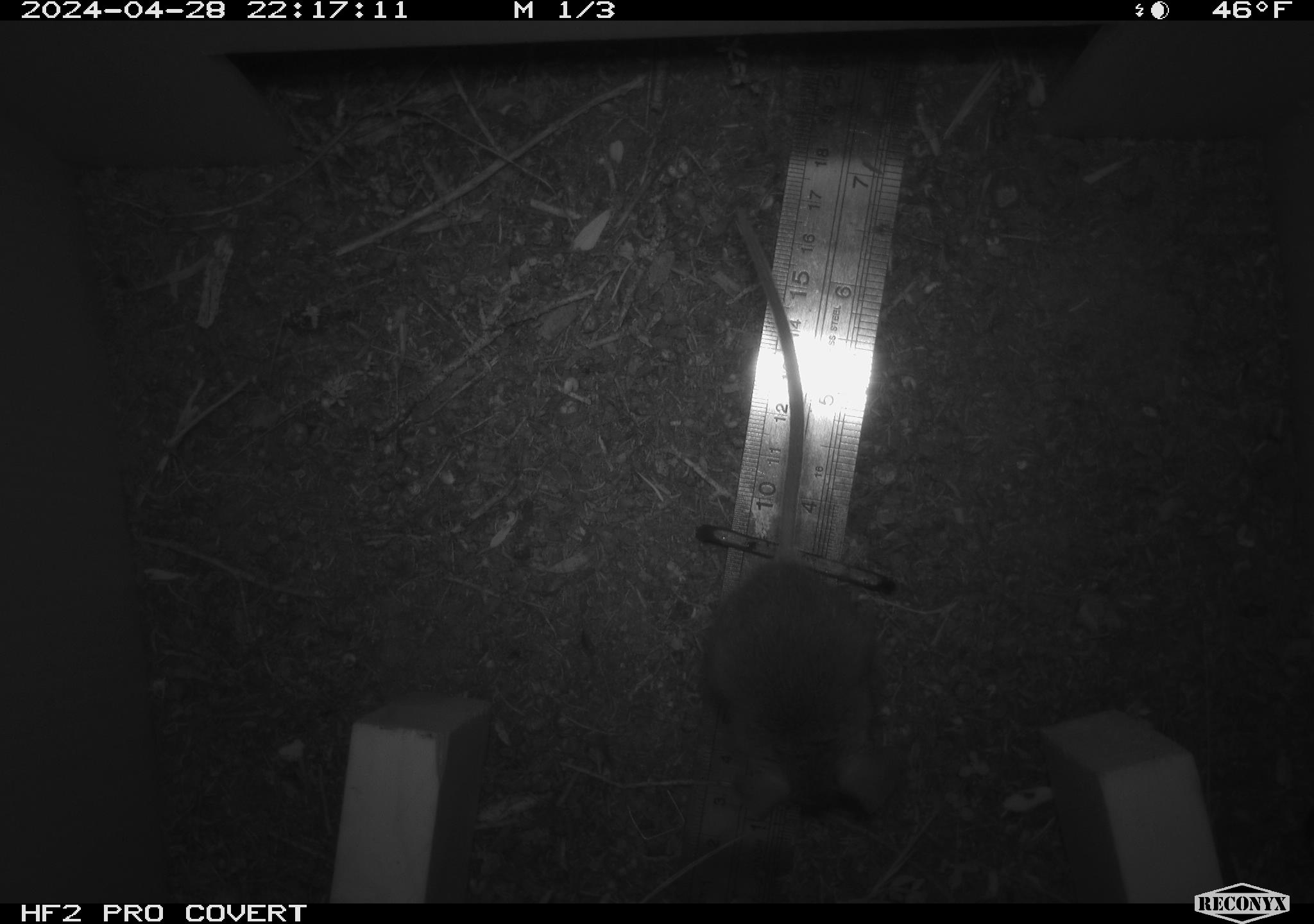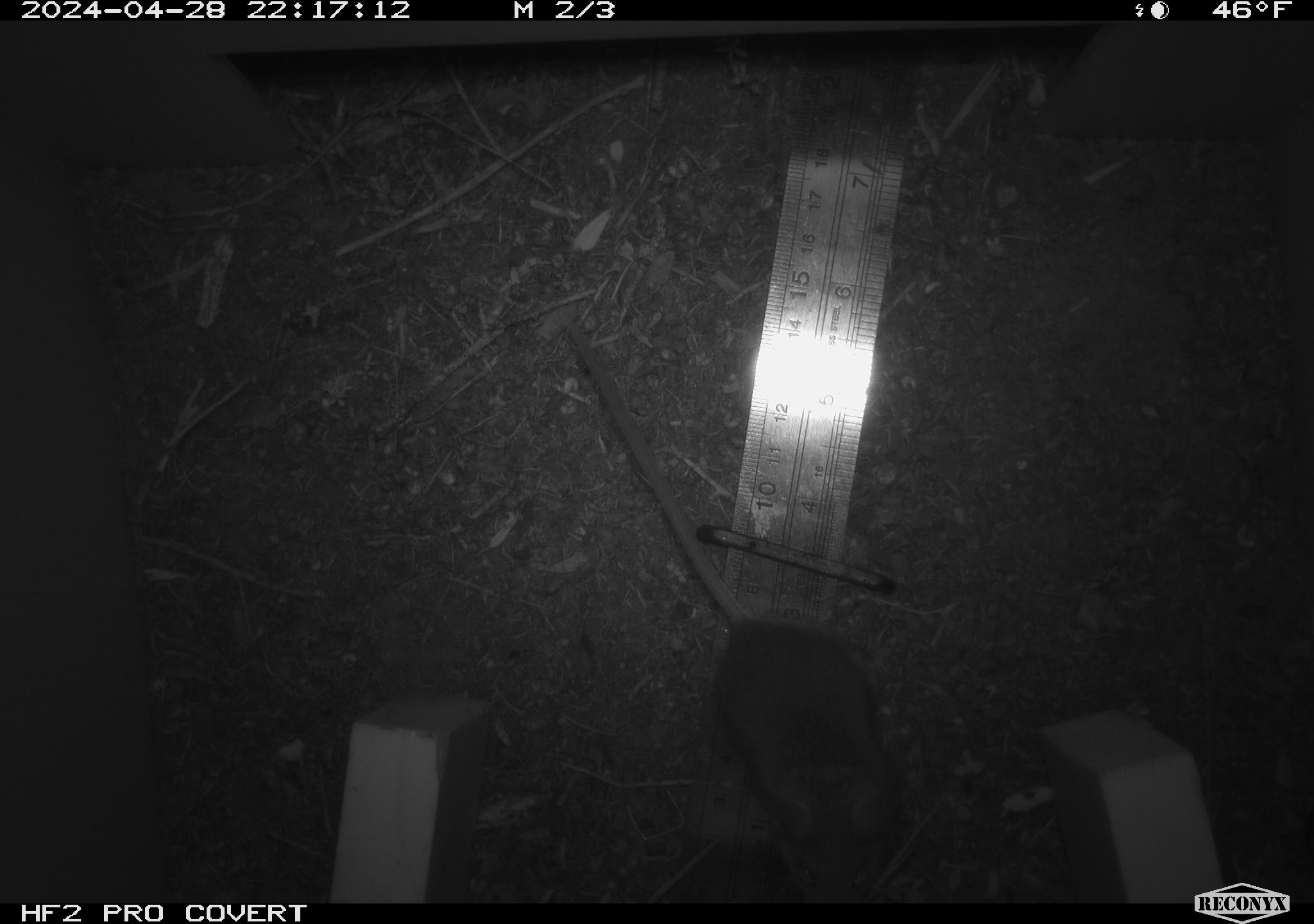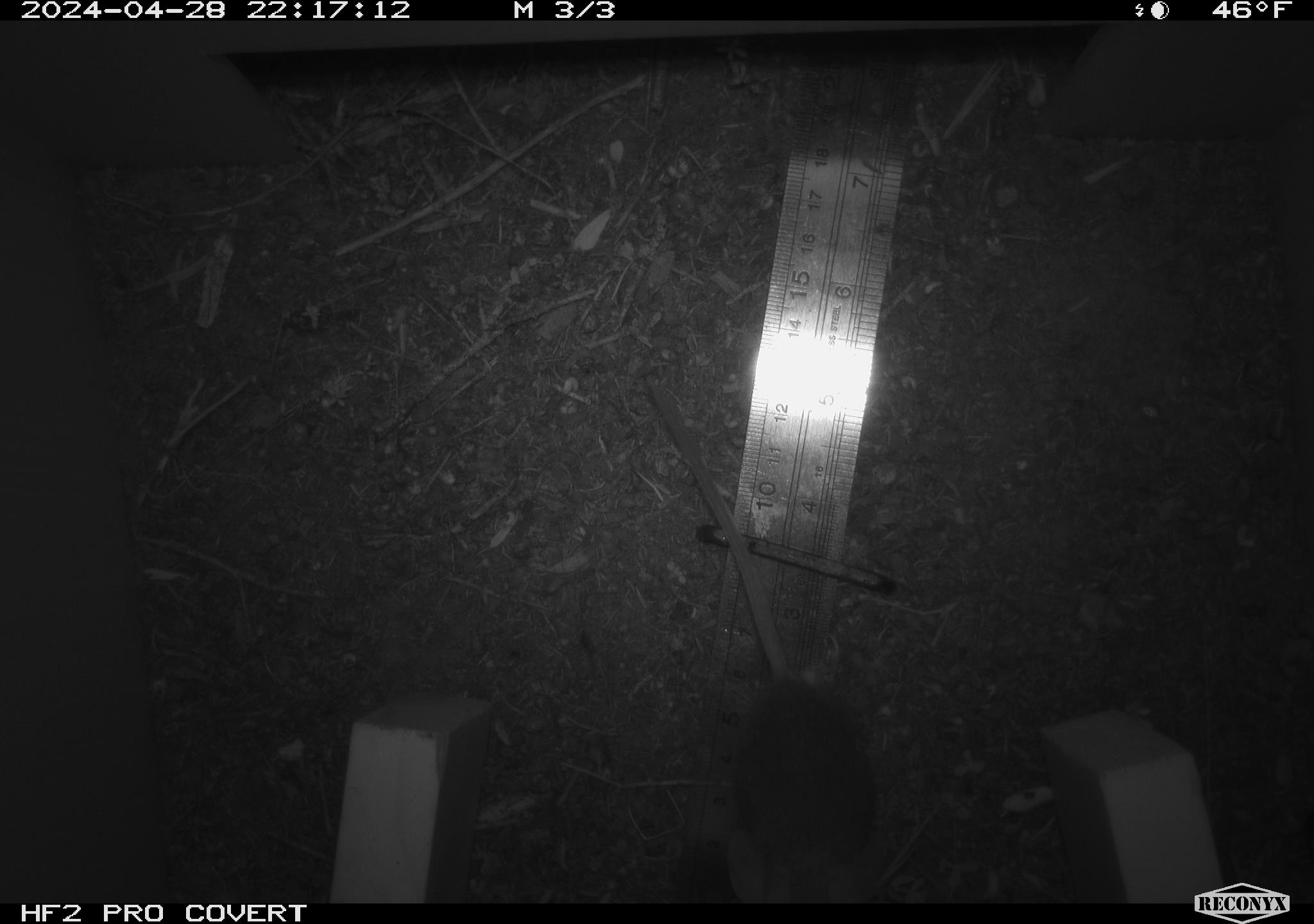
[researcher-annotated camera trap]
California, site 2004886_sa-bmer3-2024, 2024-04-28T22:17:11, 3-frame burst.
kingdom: Animalia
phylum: Chordata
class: Mammalia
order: Rodentia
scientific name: Rodentia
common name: mouse species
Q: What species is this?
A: Mouse species (Rodentia).